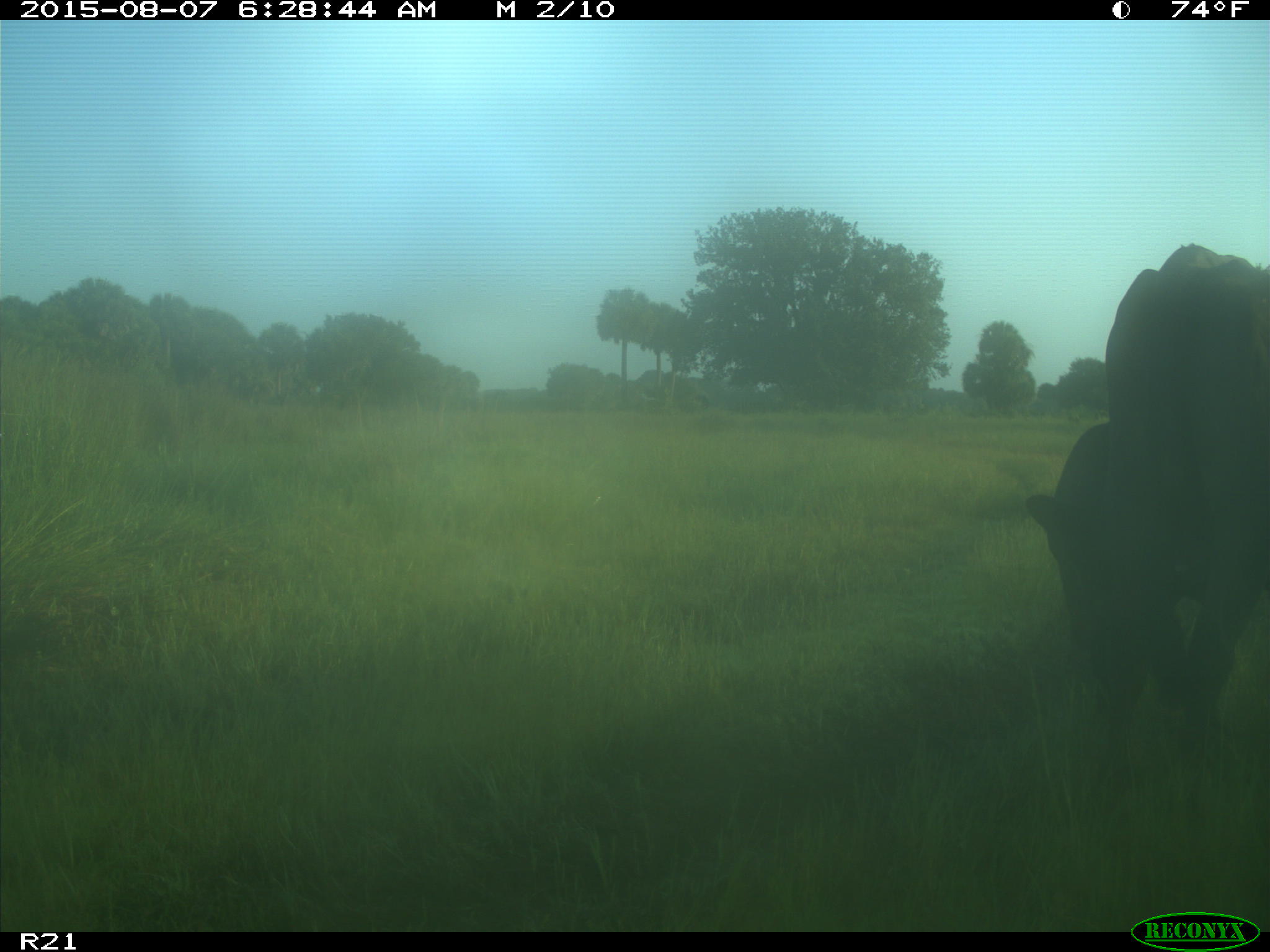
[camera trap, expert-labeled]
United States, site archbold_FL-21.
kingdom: Animalia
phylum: Chordata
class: Mammalia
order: Artiodactyla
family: Bovidae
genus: Bos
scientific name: Bos taurus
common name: domestic cow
Bos taurus (domestic cow).